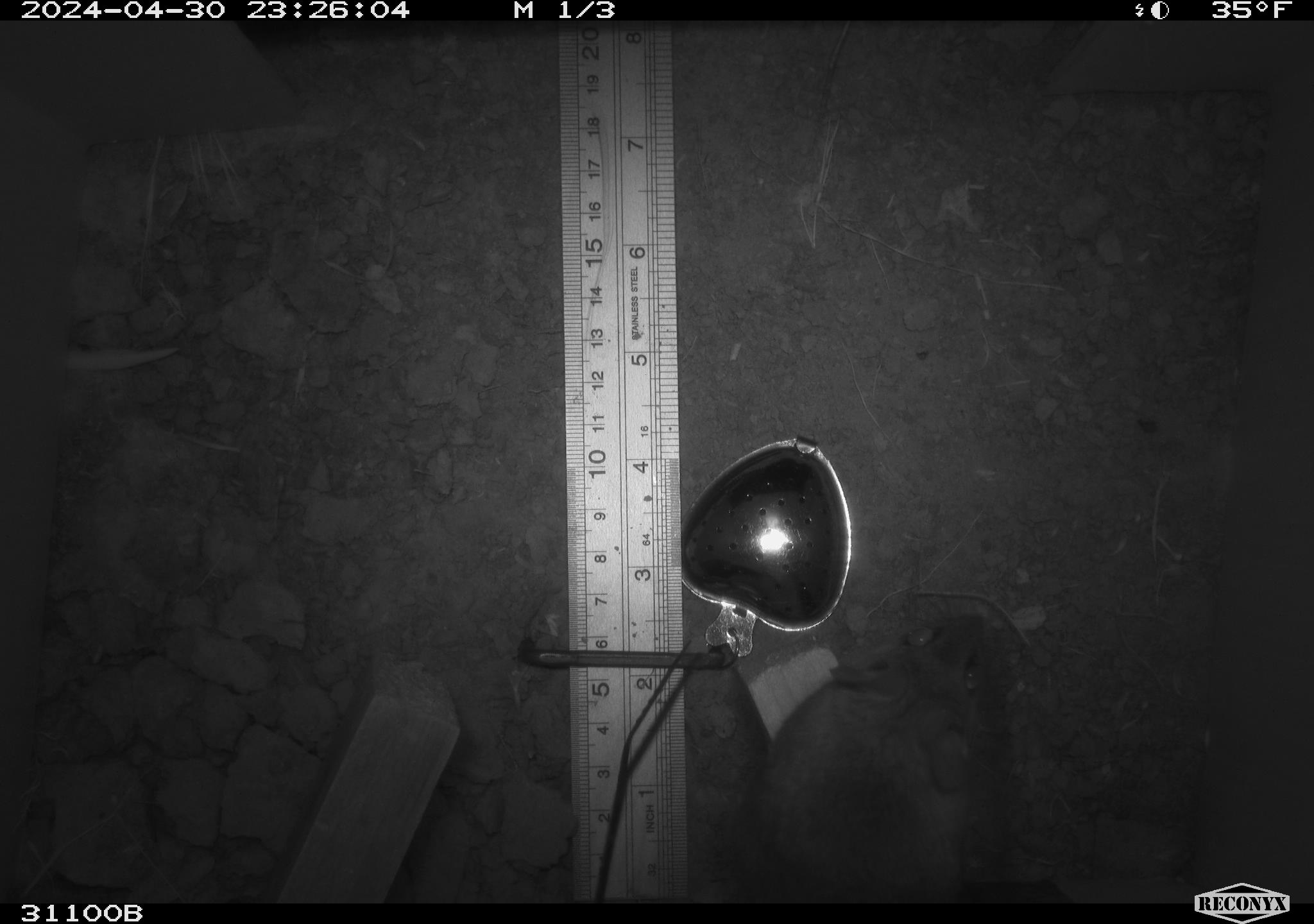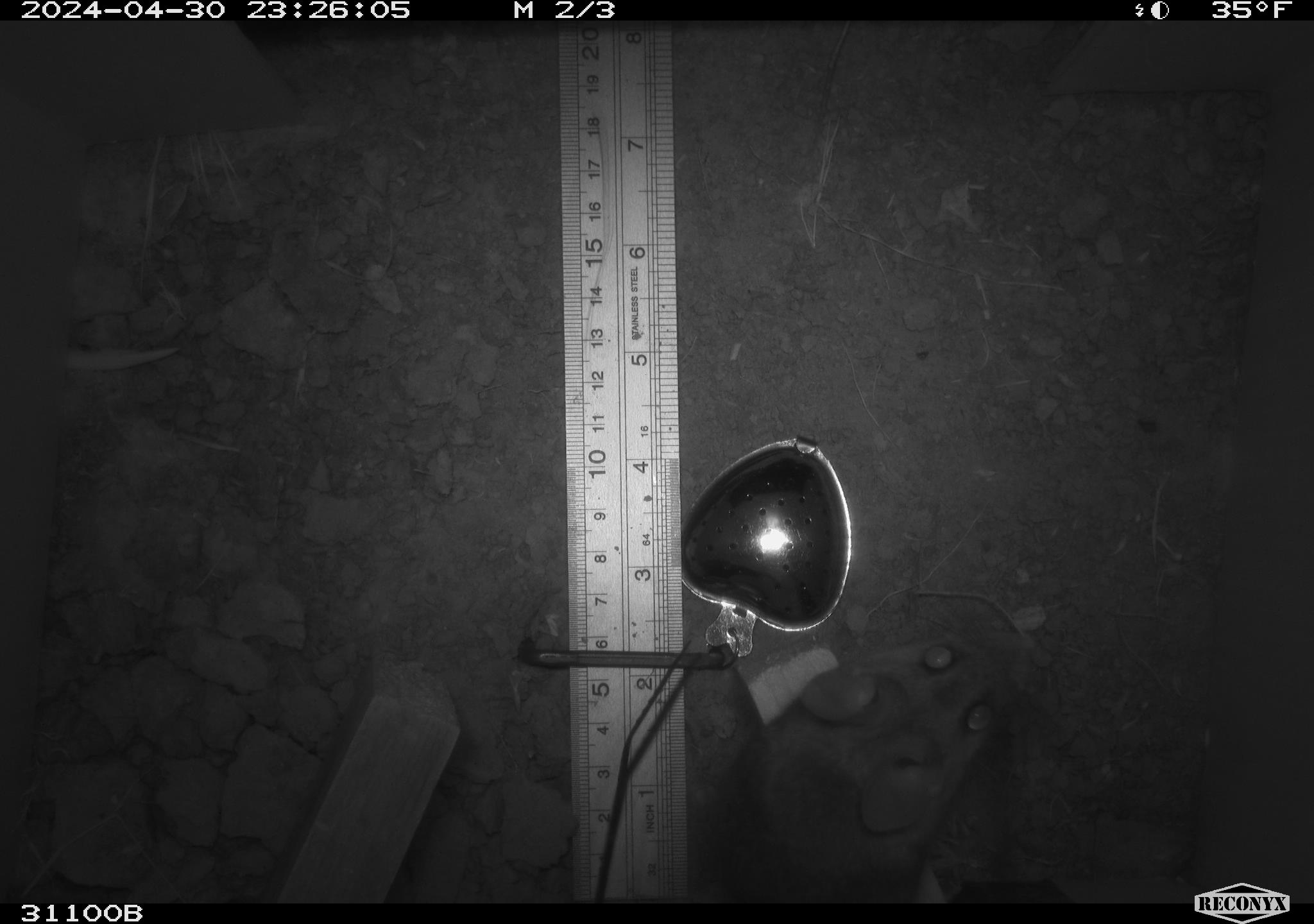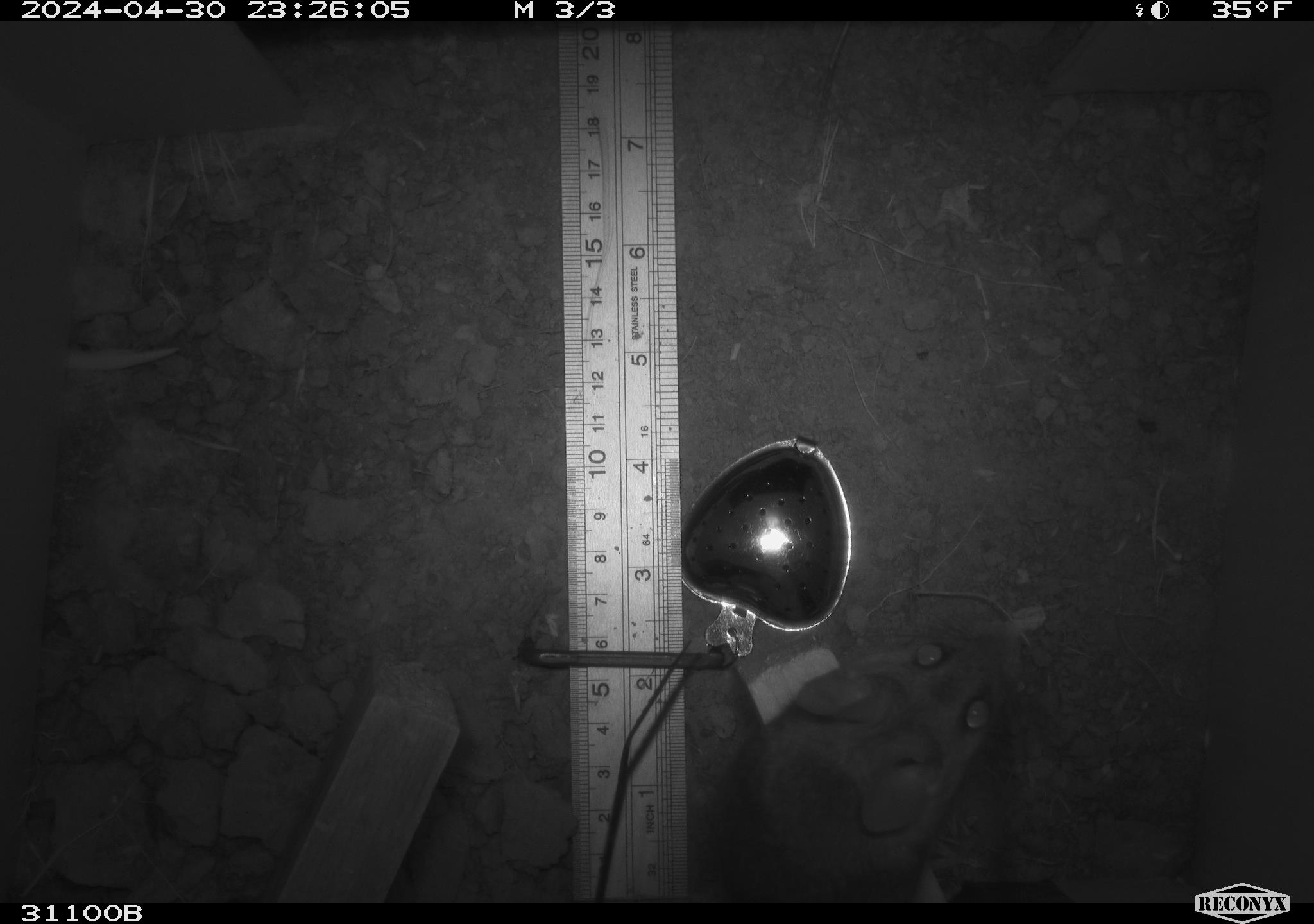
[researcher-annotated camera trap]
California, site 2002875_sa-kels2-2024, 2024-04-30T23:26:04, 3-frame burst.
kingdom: Animalia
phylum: Chordata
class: Mammalia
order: Rodentia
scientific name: Rodentia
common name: rodent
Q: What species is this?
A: Rodent (Rodentia).